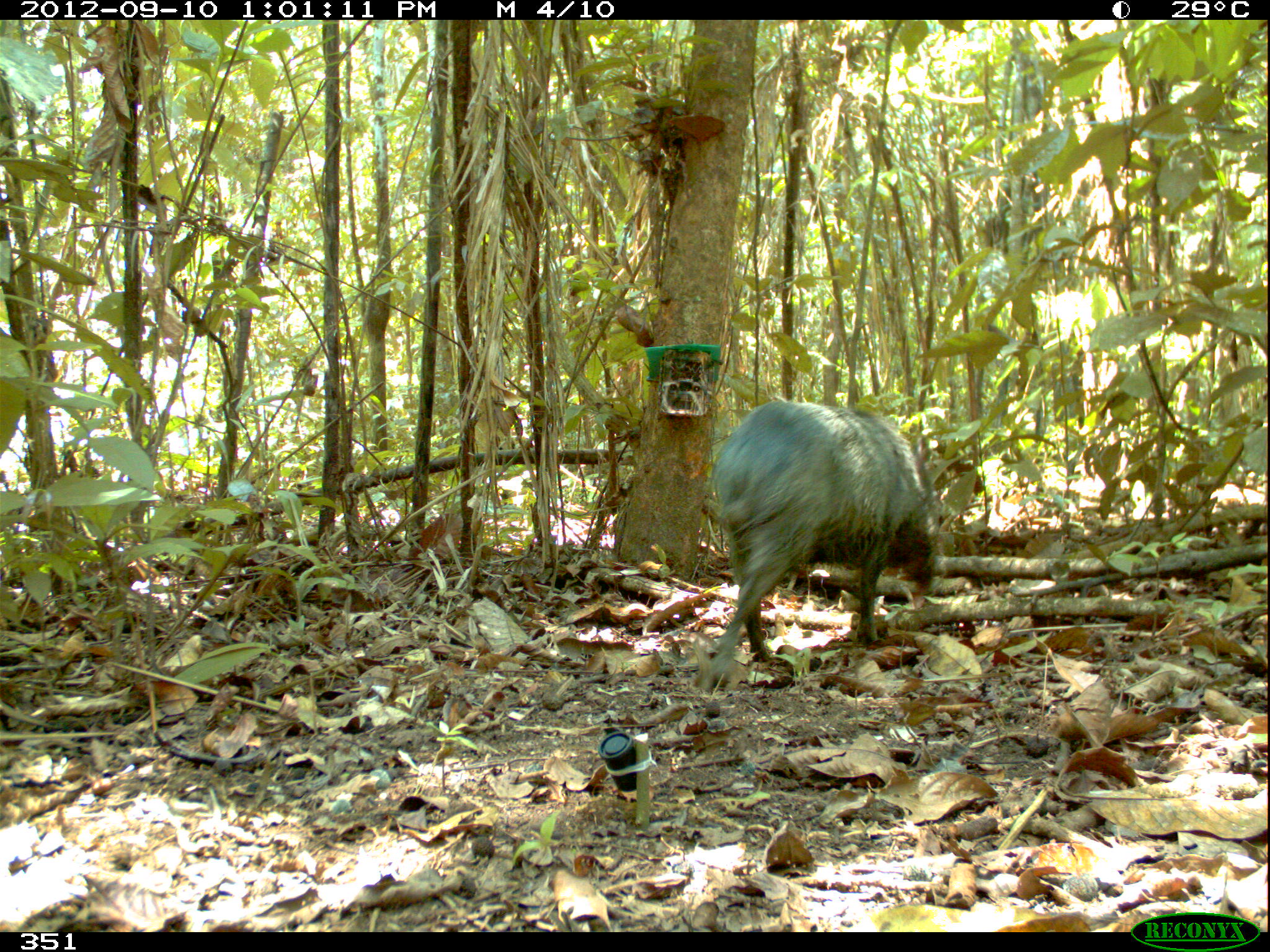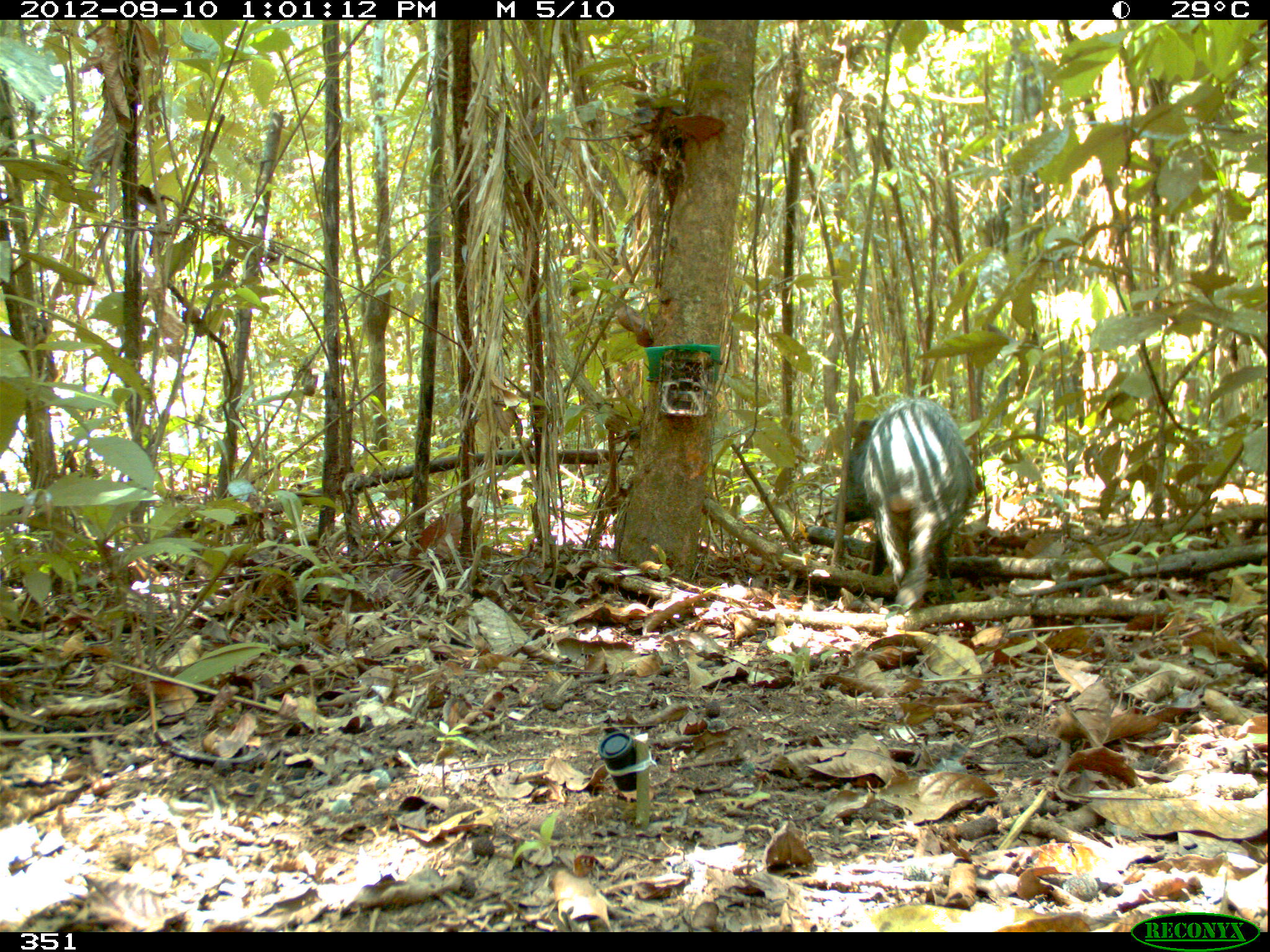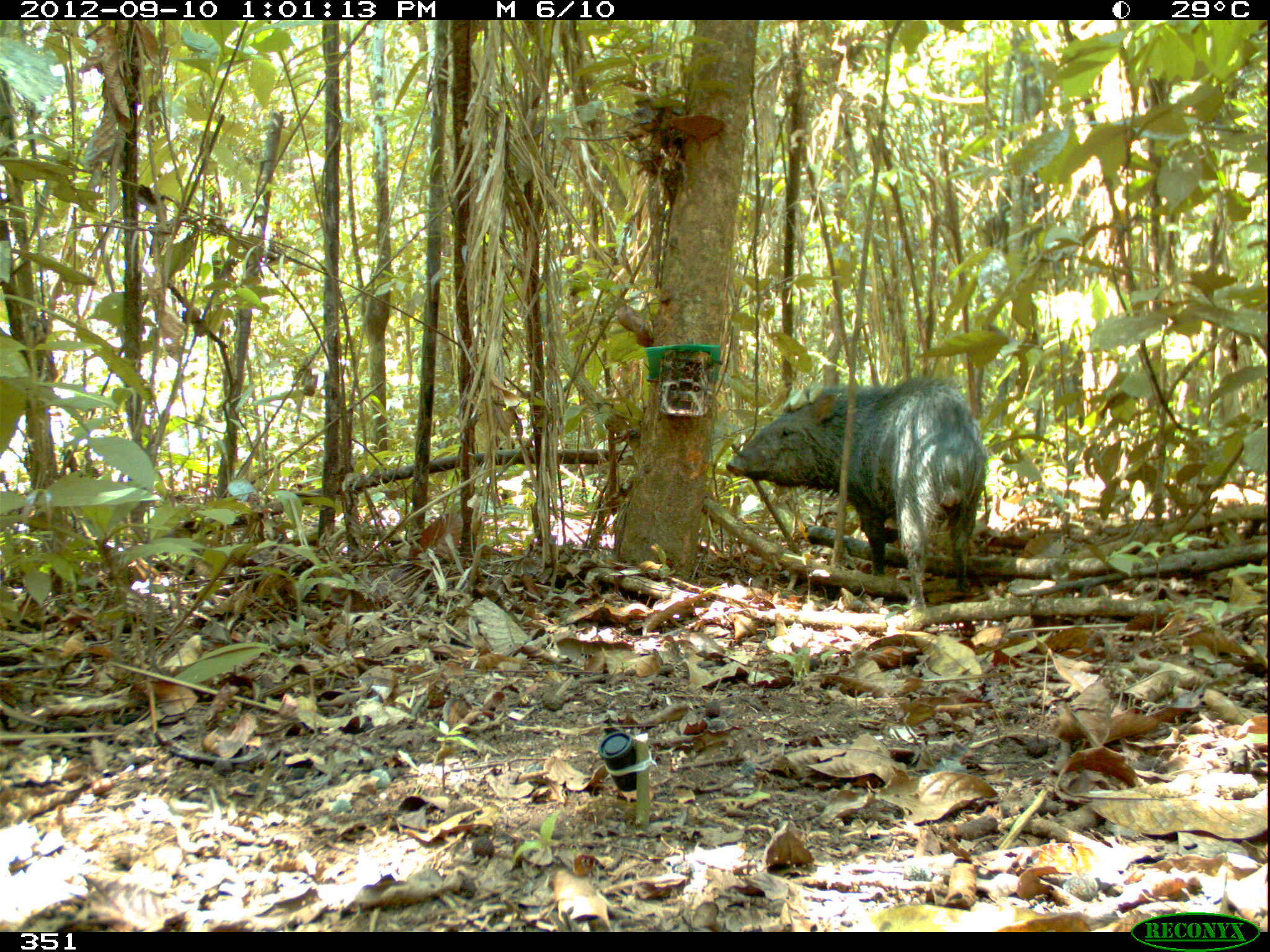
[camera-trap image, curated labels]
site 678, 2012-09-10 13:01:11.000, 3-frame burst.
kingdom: Animalia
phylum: Chordata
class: Mammalia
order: Artiodactyla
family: Tayassuidae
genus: Pecari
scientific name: Pecari tajacu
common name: collared peccary